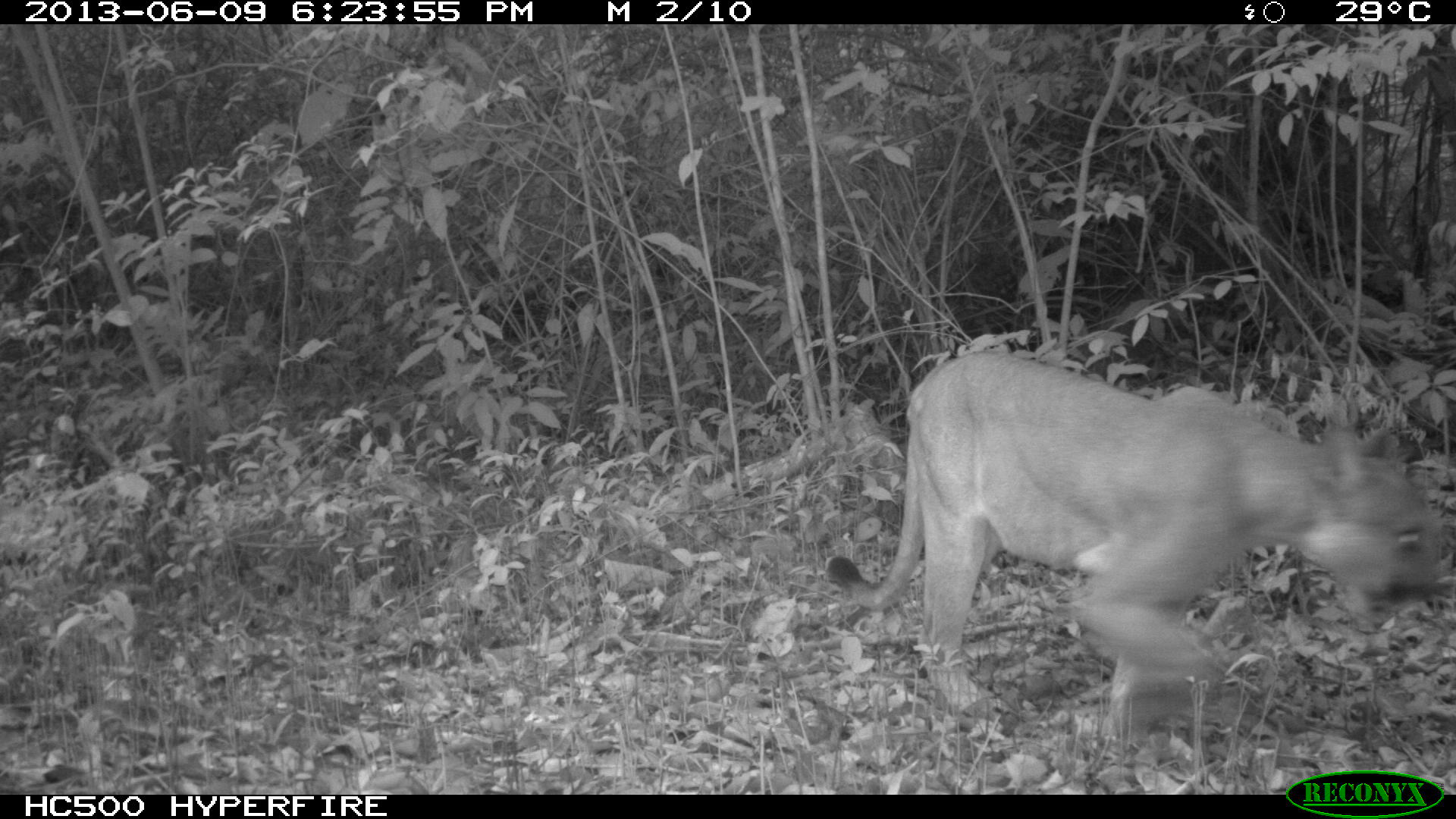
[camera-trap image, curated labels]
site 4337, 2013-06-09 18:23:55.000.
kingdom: Animalia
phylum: Chordata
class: Mammalia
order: Carnivora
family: Felidae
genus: Puma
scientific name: Puma concolor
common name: mountain lion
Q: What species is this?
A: Puma concolor (mountain lion).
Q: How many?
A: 1.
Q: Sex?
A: Male.